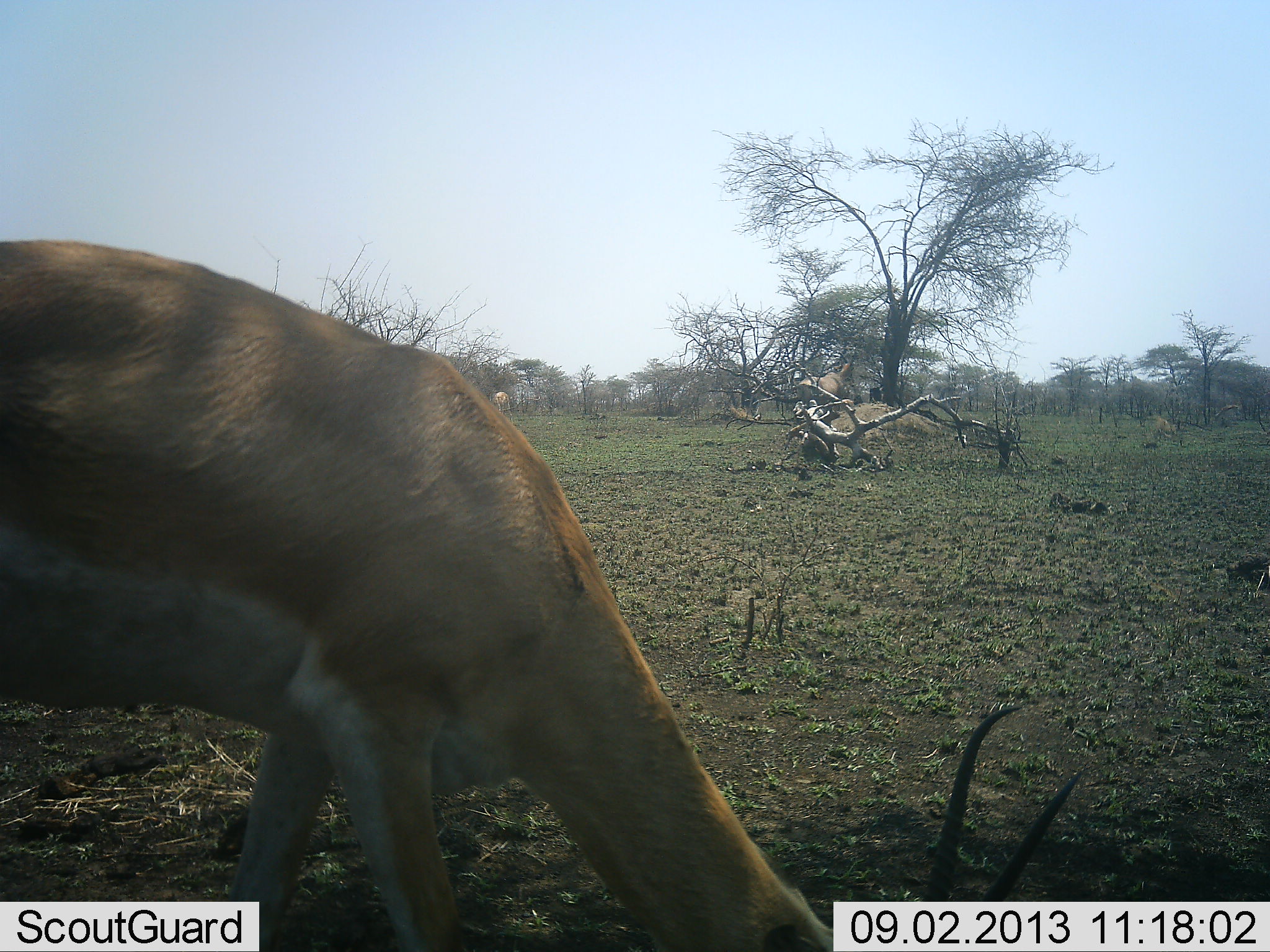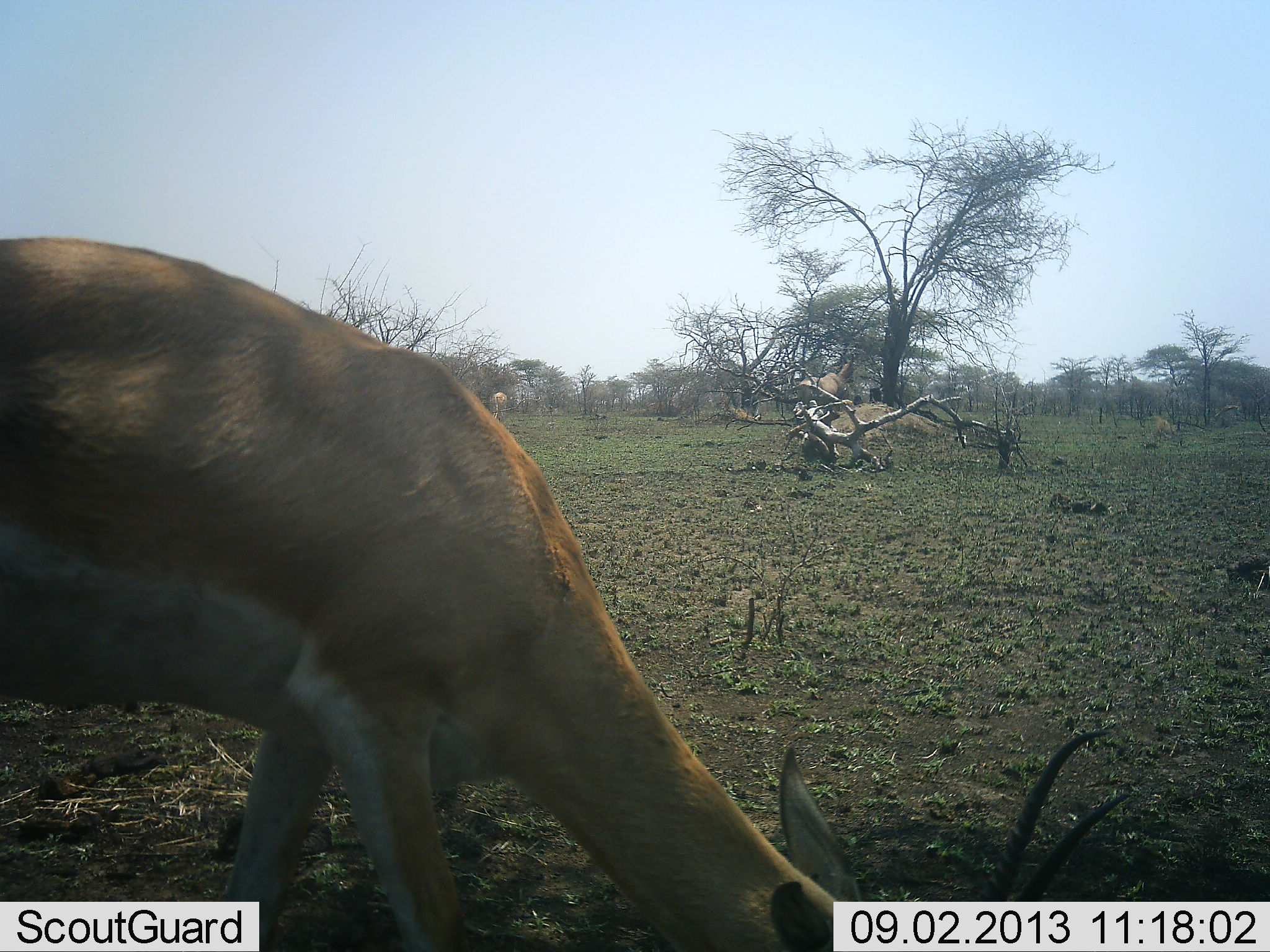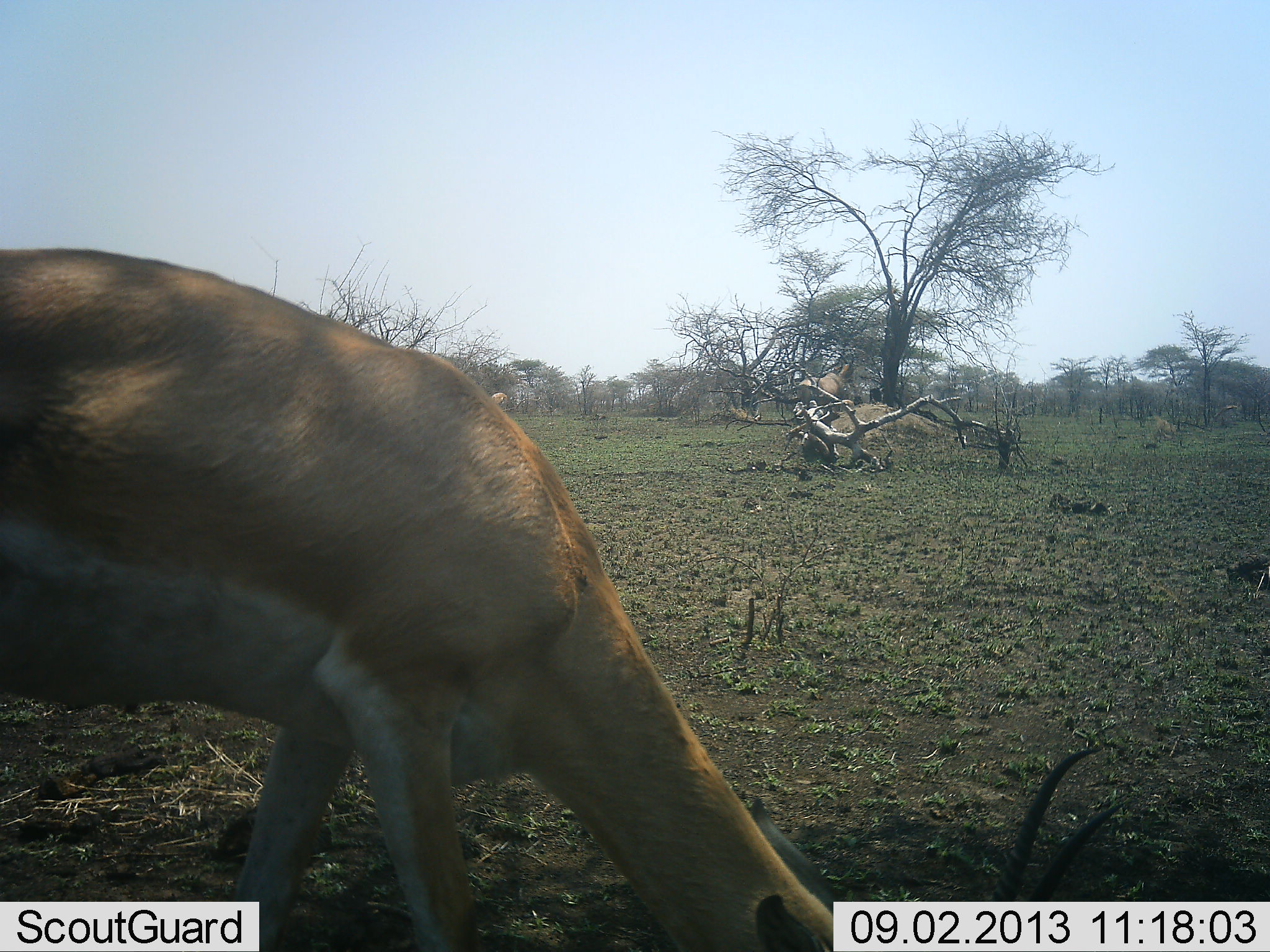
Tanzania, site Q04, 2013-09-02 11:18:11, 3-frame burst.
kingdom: Animalia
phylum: Chordata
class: Mammalia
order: Artiodactyla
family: Bovidae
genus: Nanger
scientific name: Nanger granti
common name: grant's gazelle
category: gazellegrants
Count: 1.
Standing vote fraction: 38%.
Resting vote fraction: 0%.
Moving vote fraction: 0%.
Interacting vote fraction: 0%.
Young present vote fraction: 0%.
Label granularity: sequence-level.